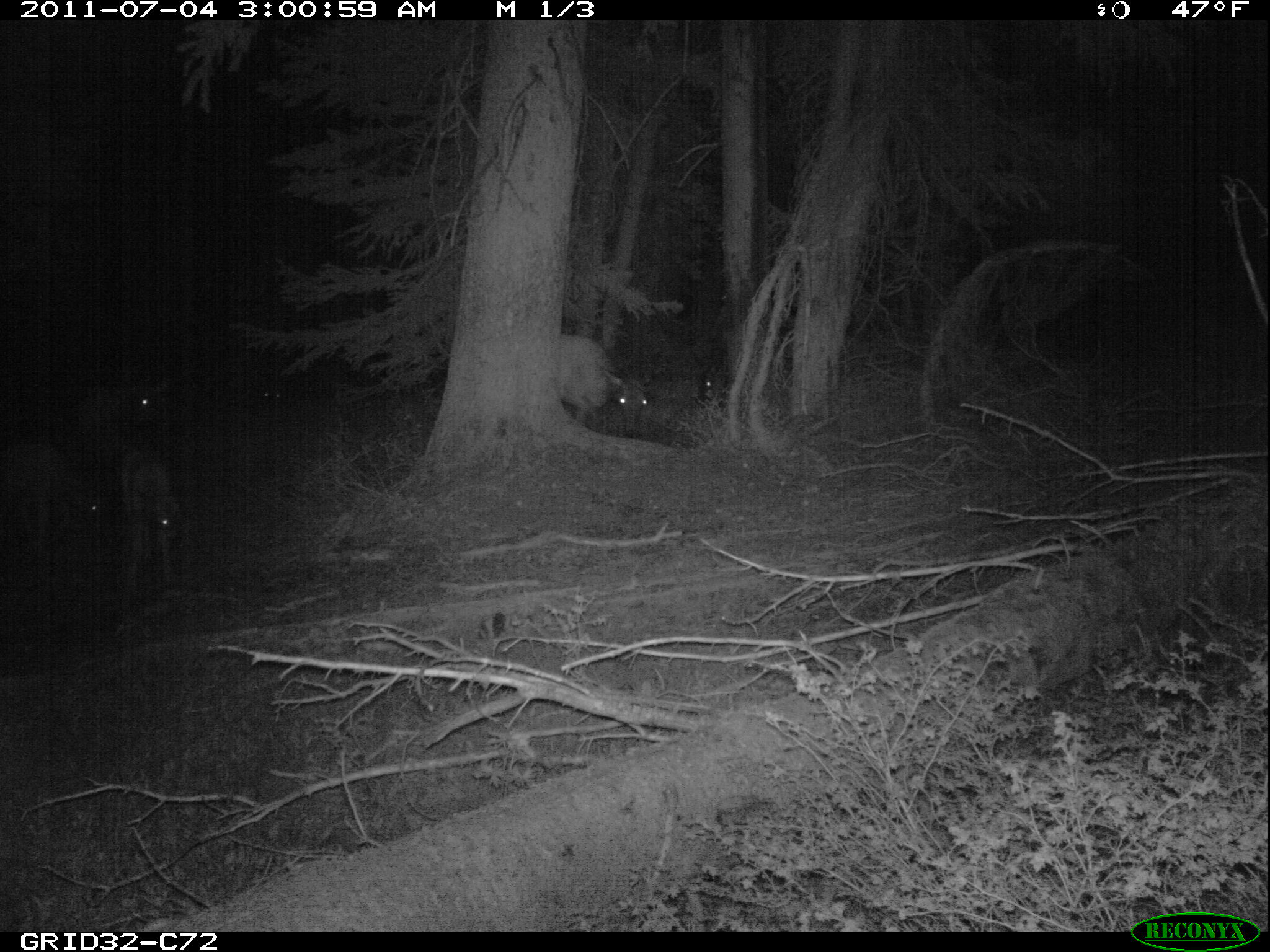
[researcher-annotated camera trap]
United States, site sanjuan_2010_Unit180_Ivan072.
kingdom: Animalia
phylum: Chordata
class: Mammalia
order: Artiodactyla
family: Cervidae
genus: Cervus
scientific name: Cervus elaphus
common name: red deer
Cervus elaphus (red deer).